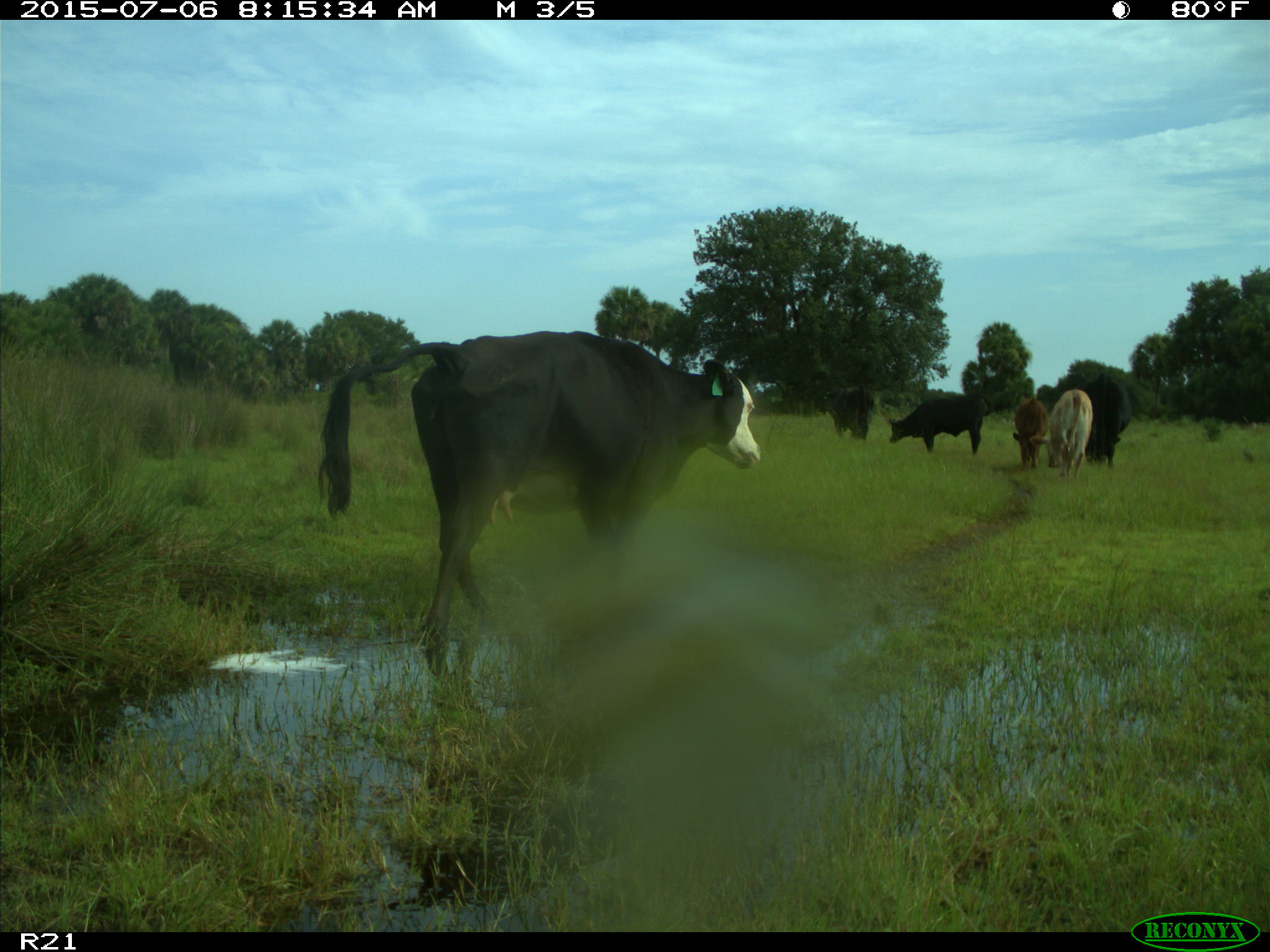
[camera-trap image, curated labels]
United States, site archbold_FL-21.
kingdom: Animalia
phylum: Chordata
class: Mammalia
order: Artiodactyla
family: Bovidae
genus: Bos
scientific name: Bos taurus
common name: domestic cow